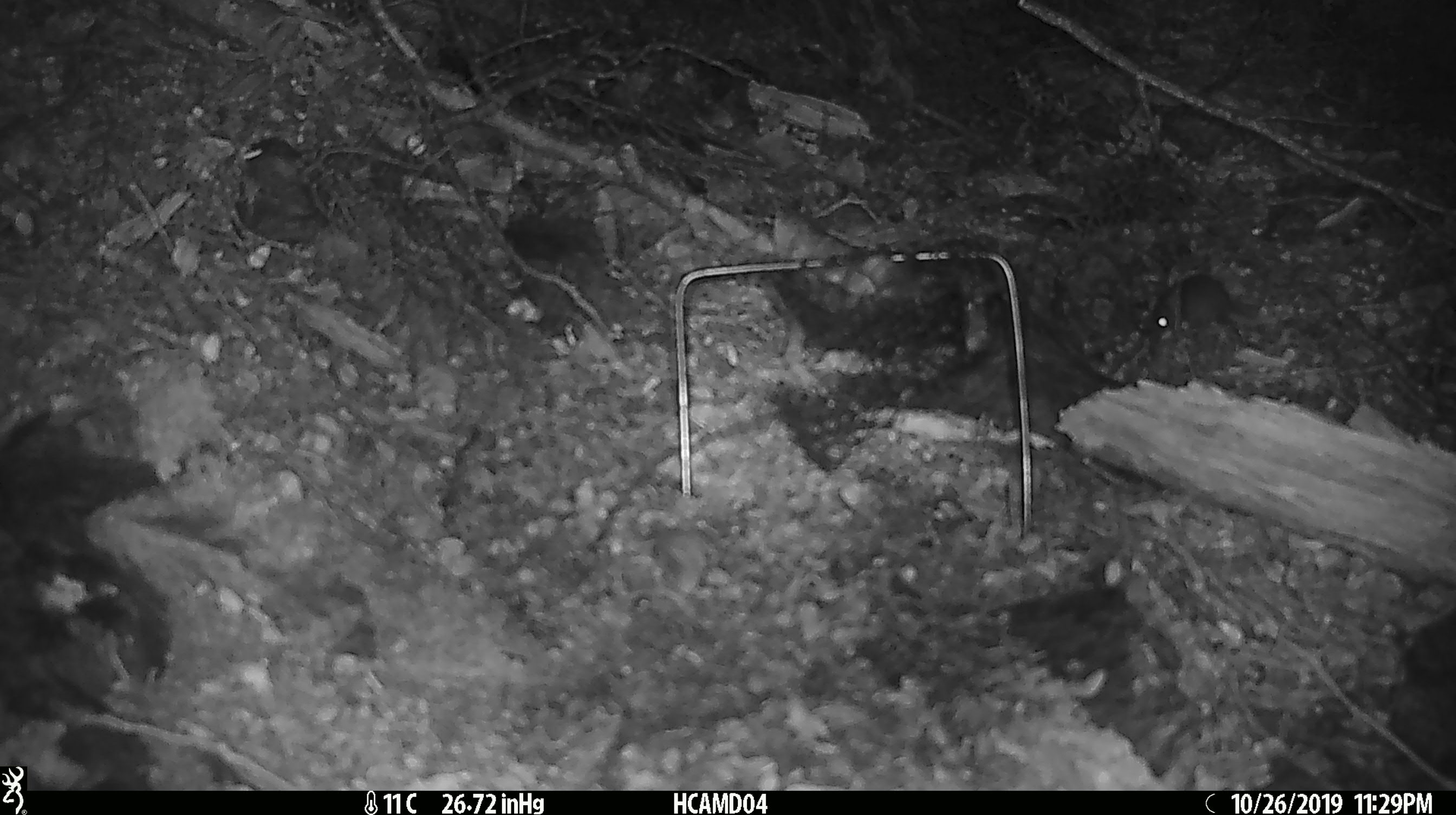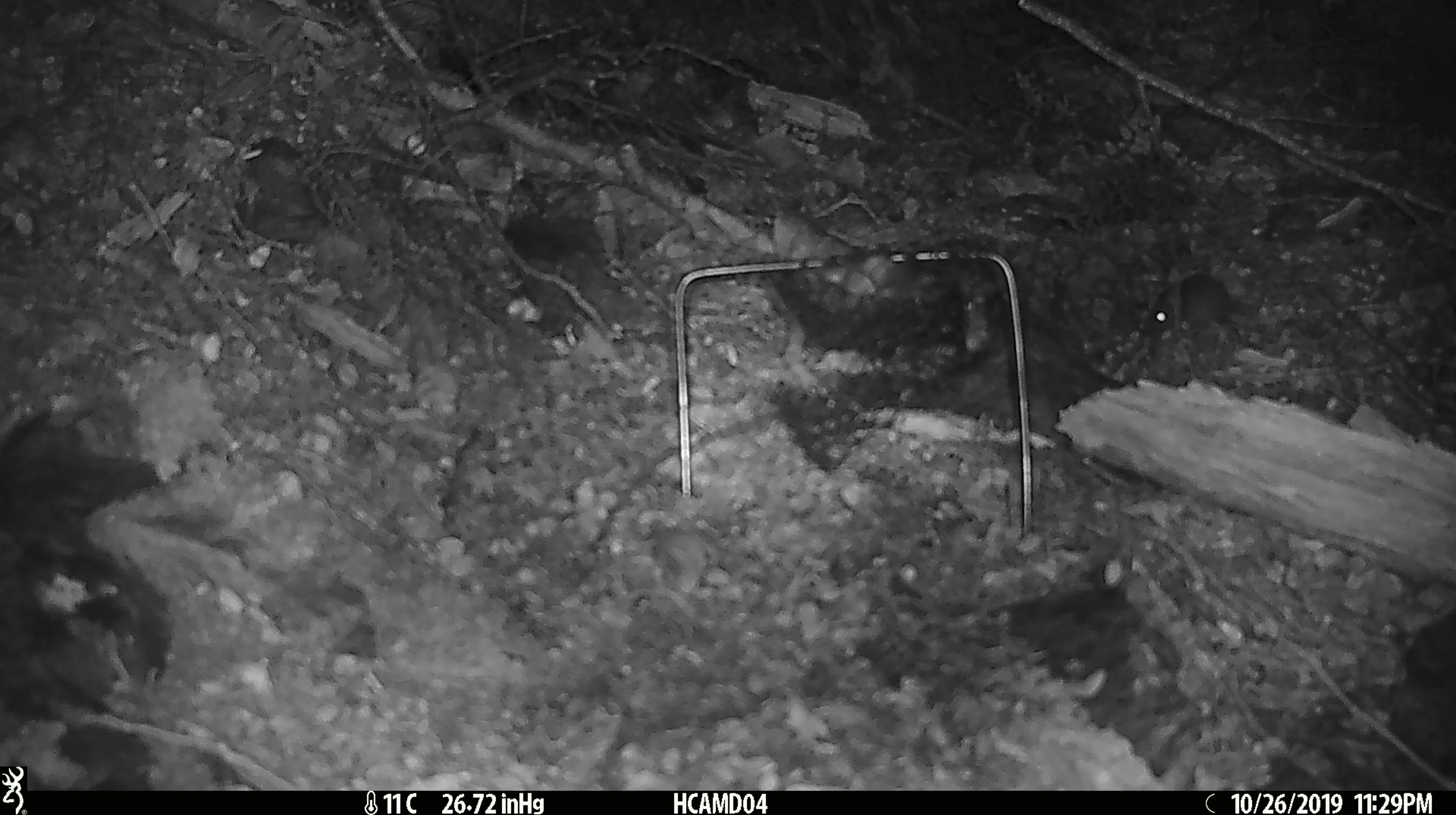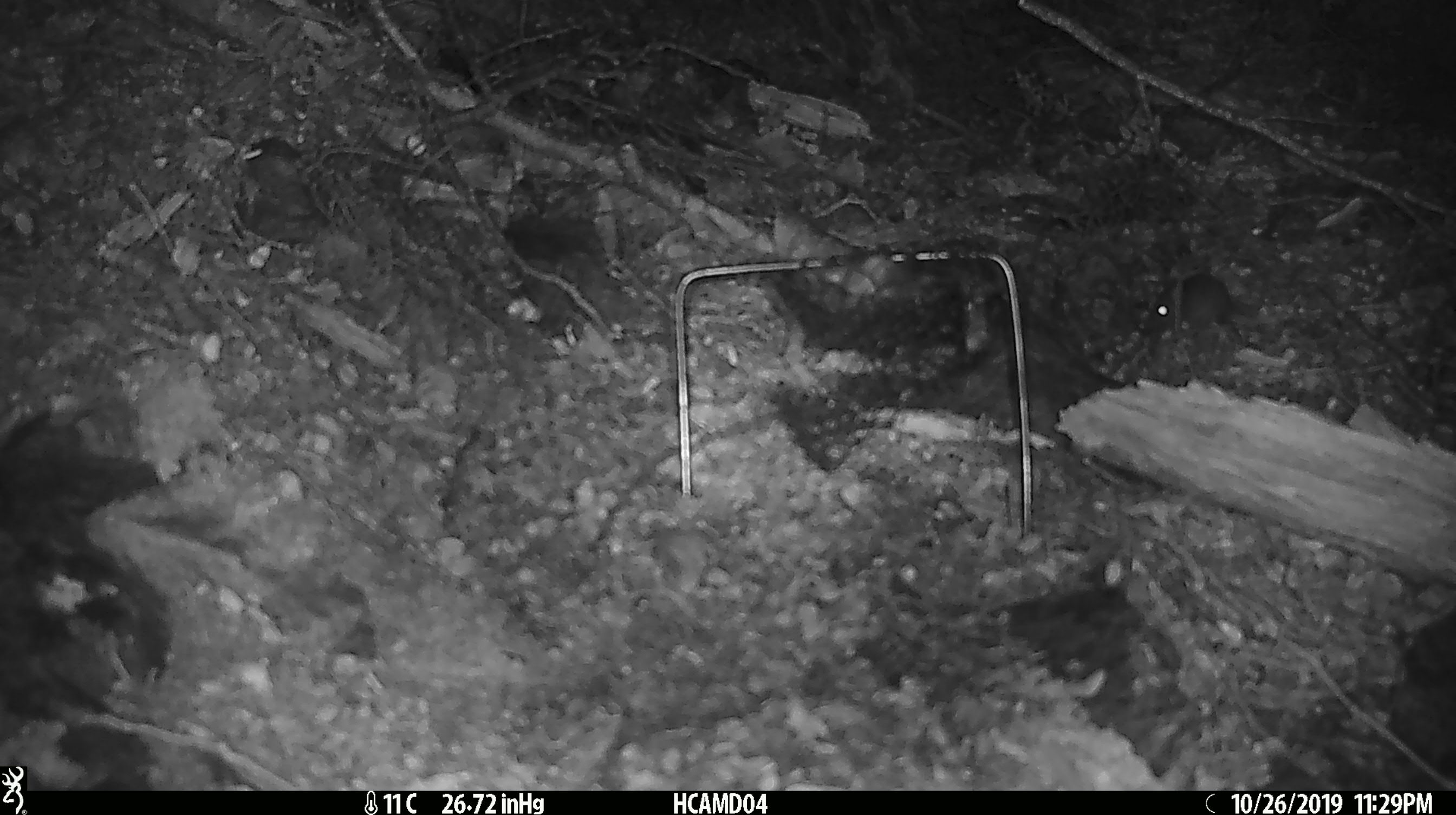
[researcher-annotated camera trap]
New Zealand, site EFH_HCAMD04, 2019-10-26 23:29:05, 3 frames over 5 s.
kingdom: Animalia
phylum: Chordata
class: Mammalia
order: Rodentia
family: Muridae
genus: Mus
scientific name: Mus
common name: mouse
Mouse (Mus).